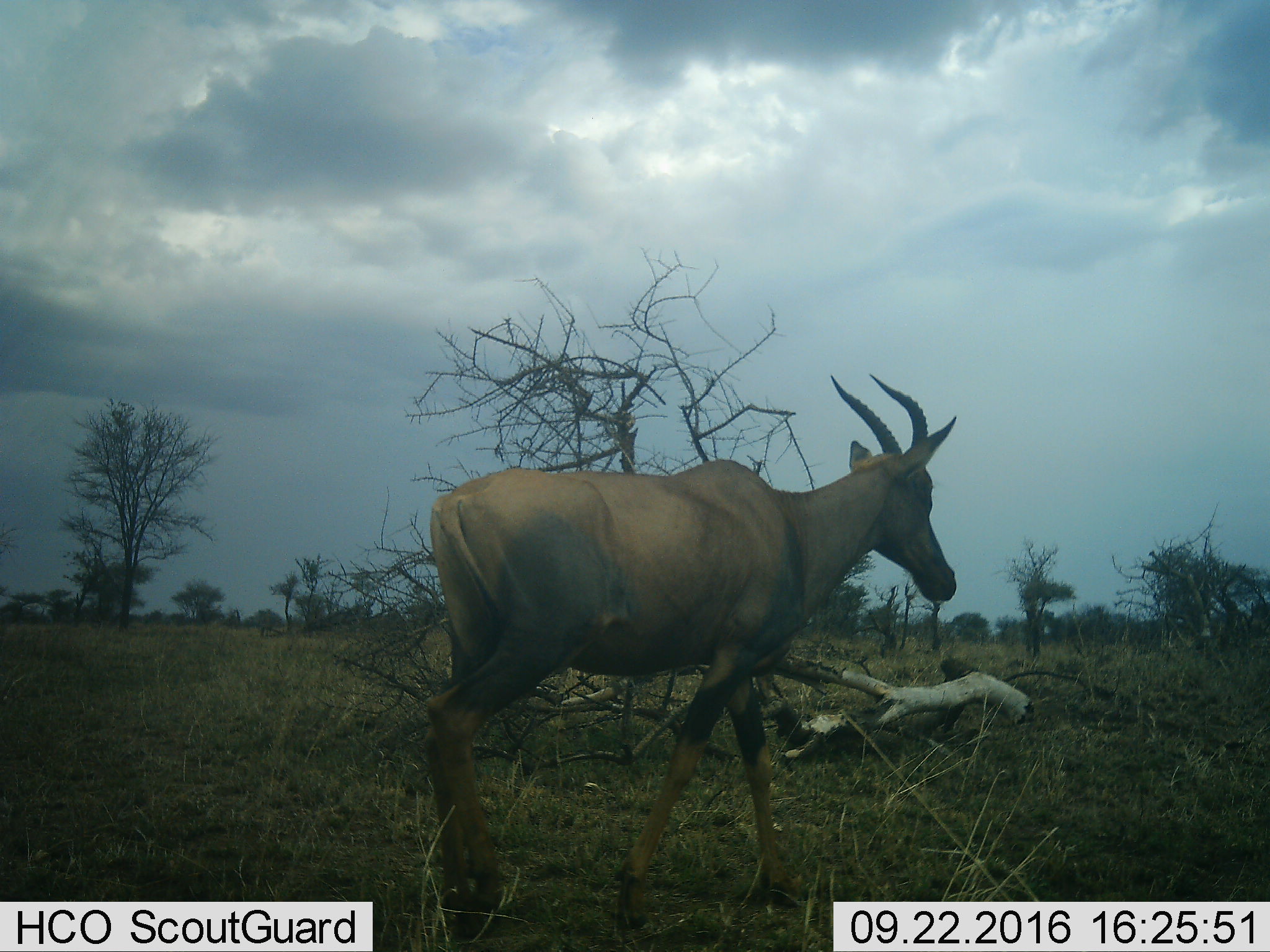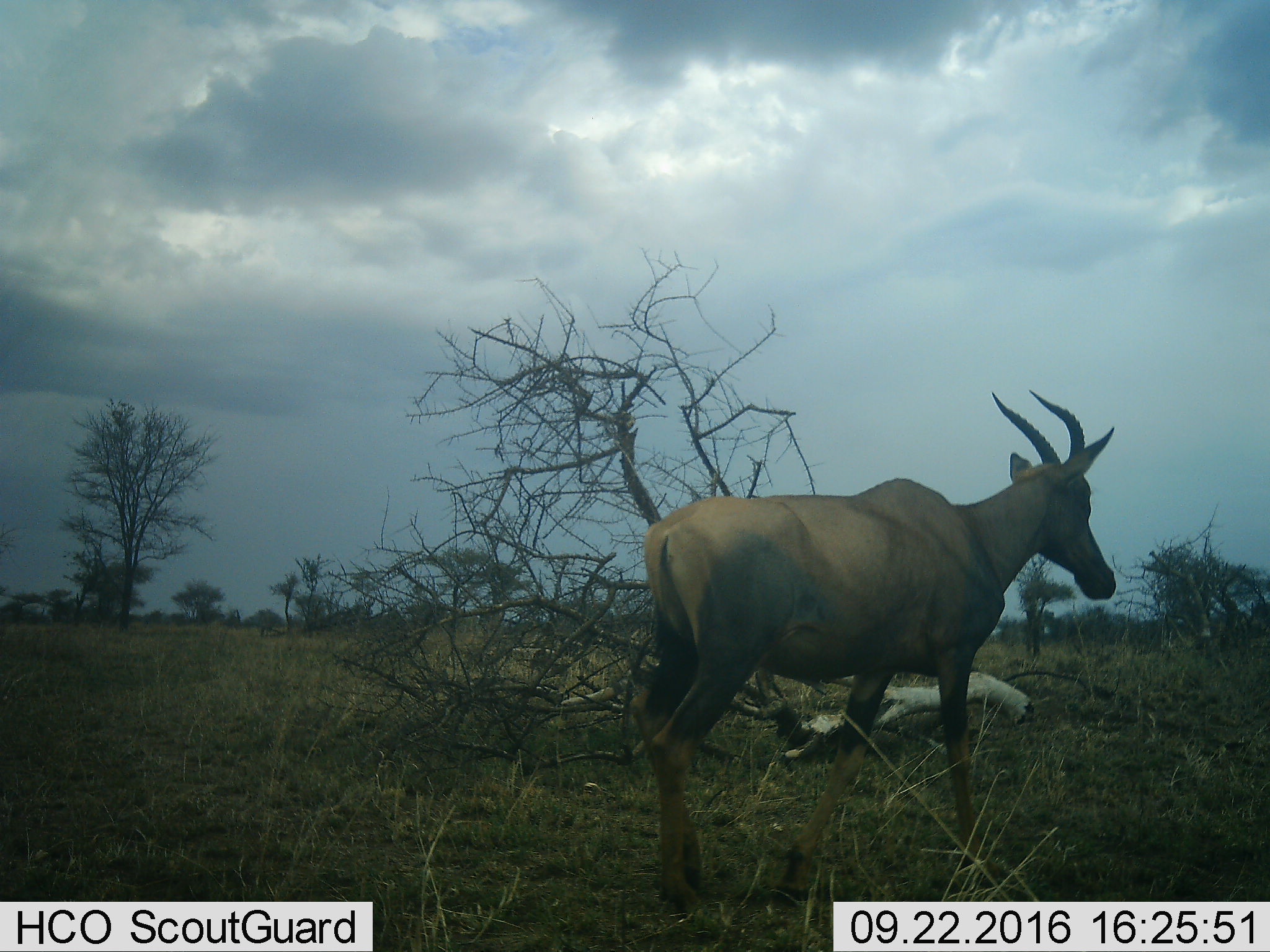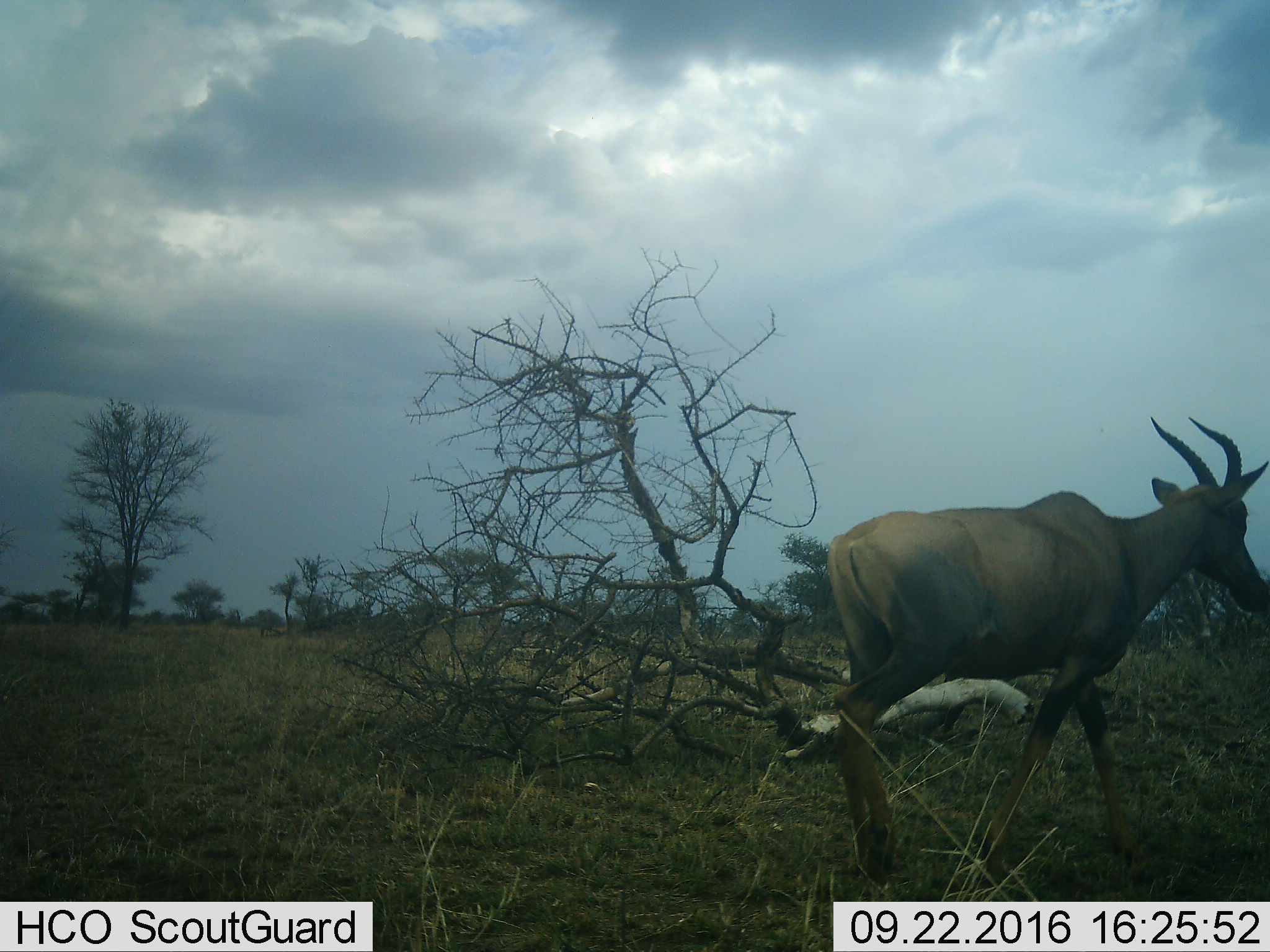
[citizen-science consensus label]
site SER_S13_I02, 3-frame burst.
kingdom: Animalia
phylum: Chordata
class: Mammalia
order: Artiodactyla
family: Bovidae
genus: Damaliscus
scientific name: Damaliscus lunatus jimela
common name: topi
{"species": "topi (Damaliscus lunatus jimela)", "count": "1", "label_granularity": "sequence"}